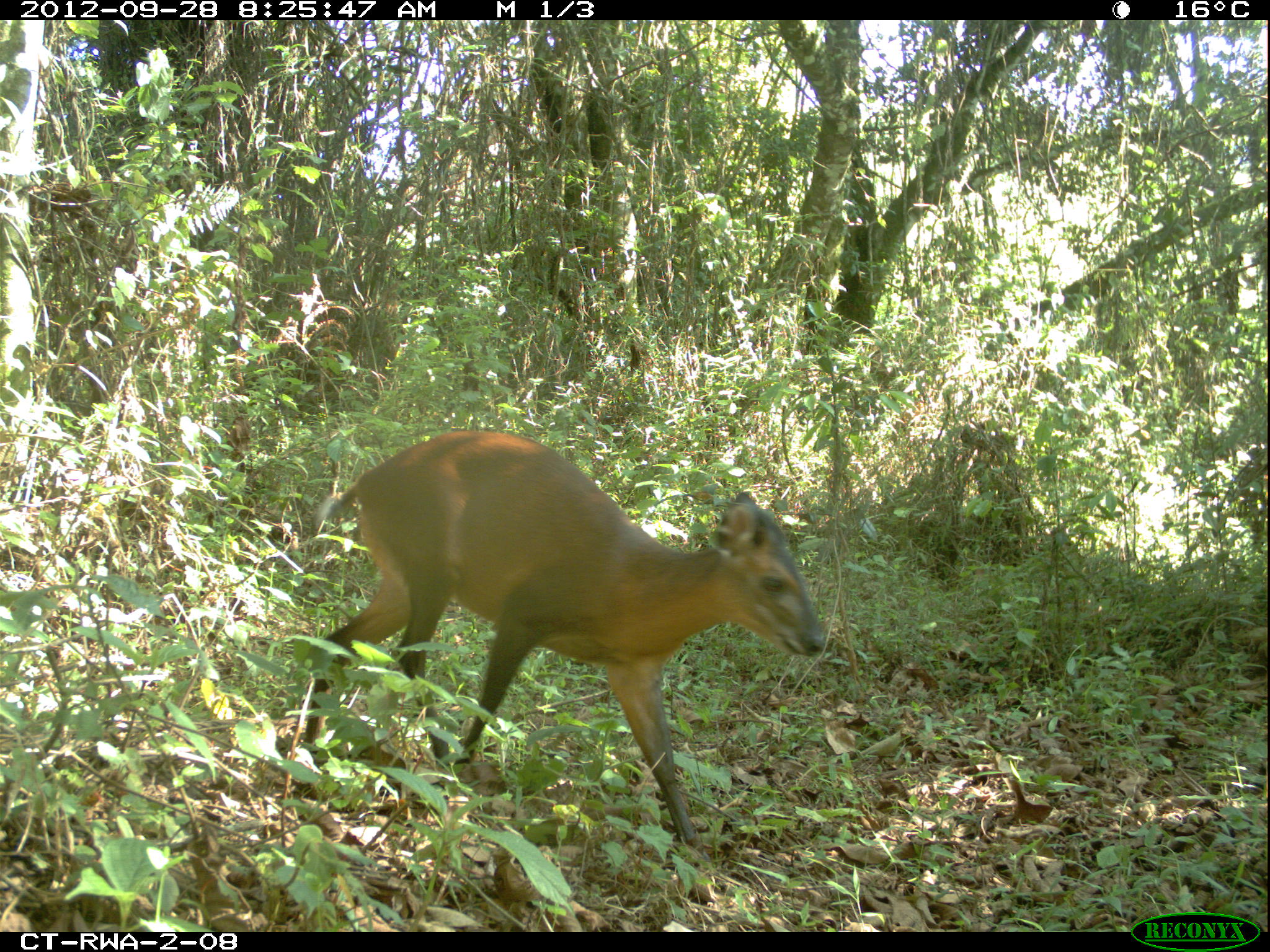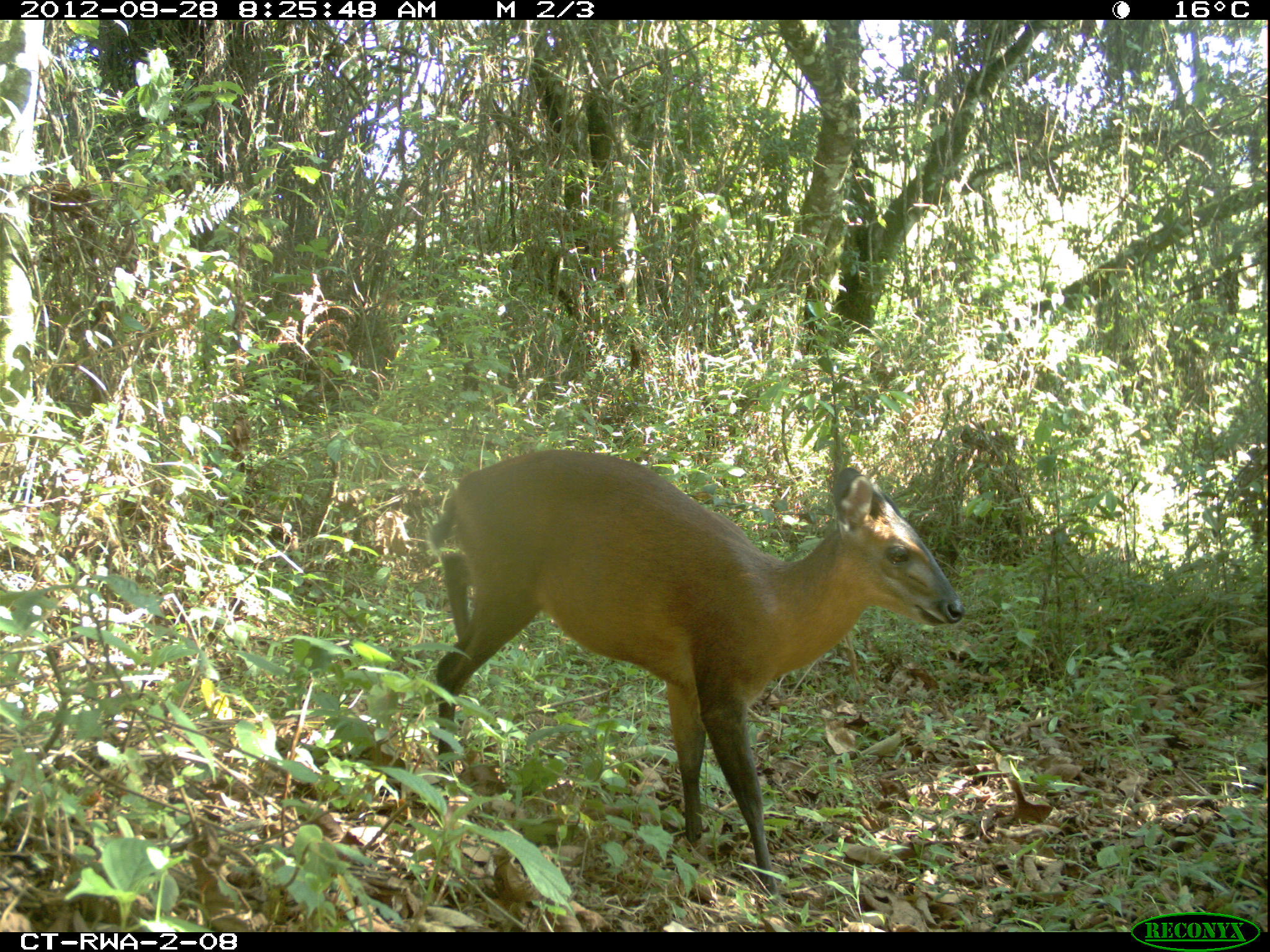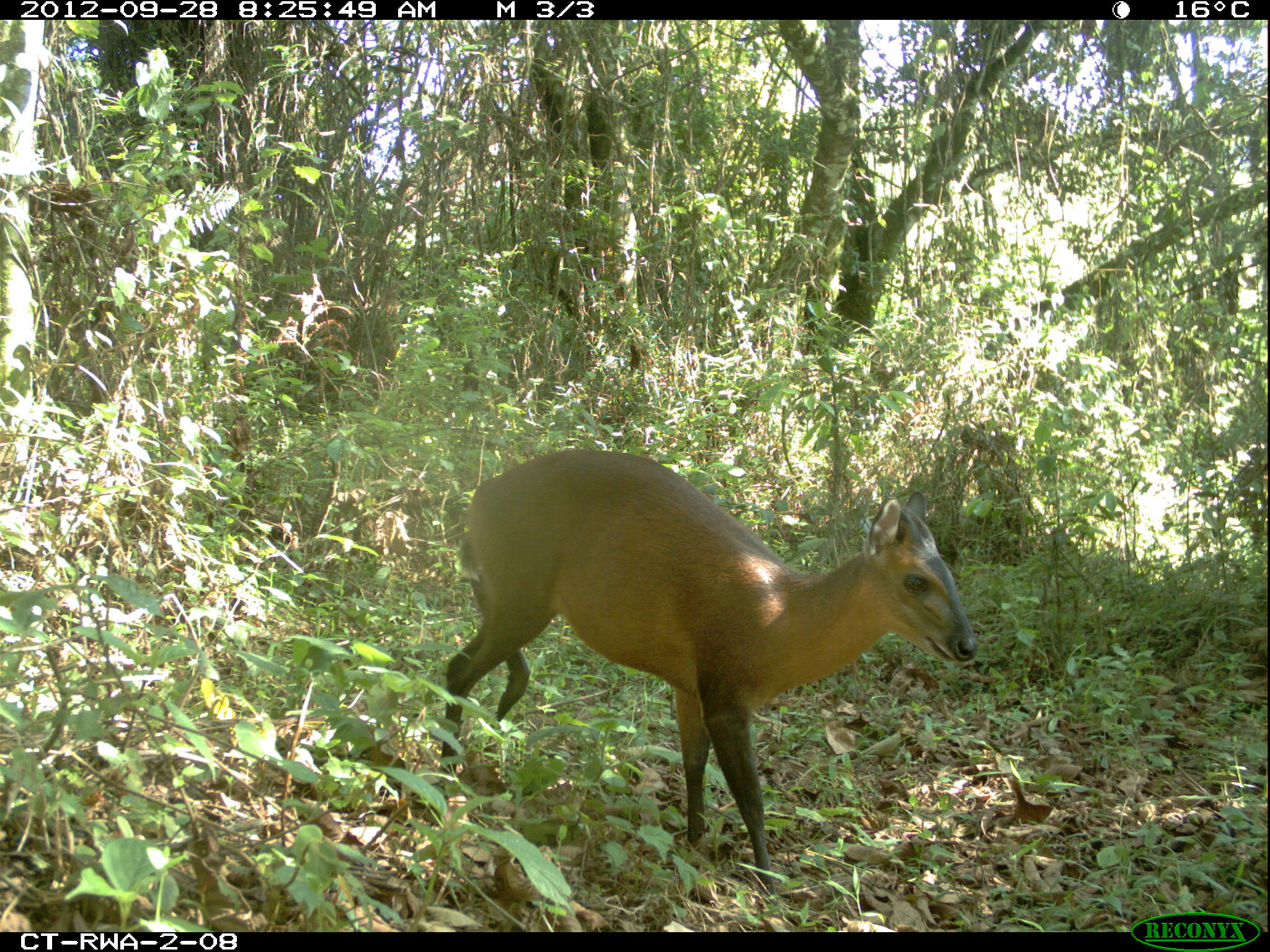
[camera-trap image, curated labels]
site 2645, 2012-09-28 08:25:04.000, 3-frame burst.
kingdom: Animalia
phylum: Chordata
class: Mammalia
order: Artiodactyla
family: Bovidae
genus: Cephalophus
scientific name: Cephalophus nigrifrons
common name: black-fronted duiker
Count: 2.